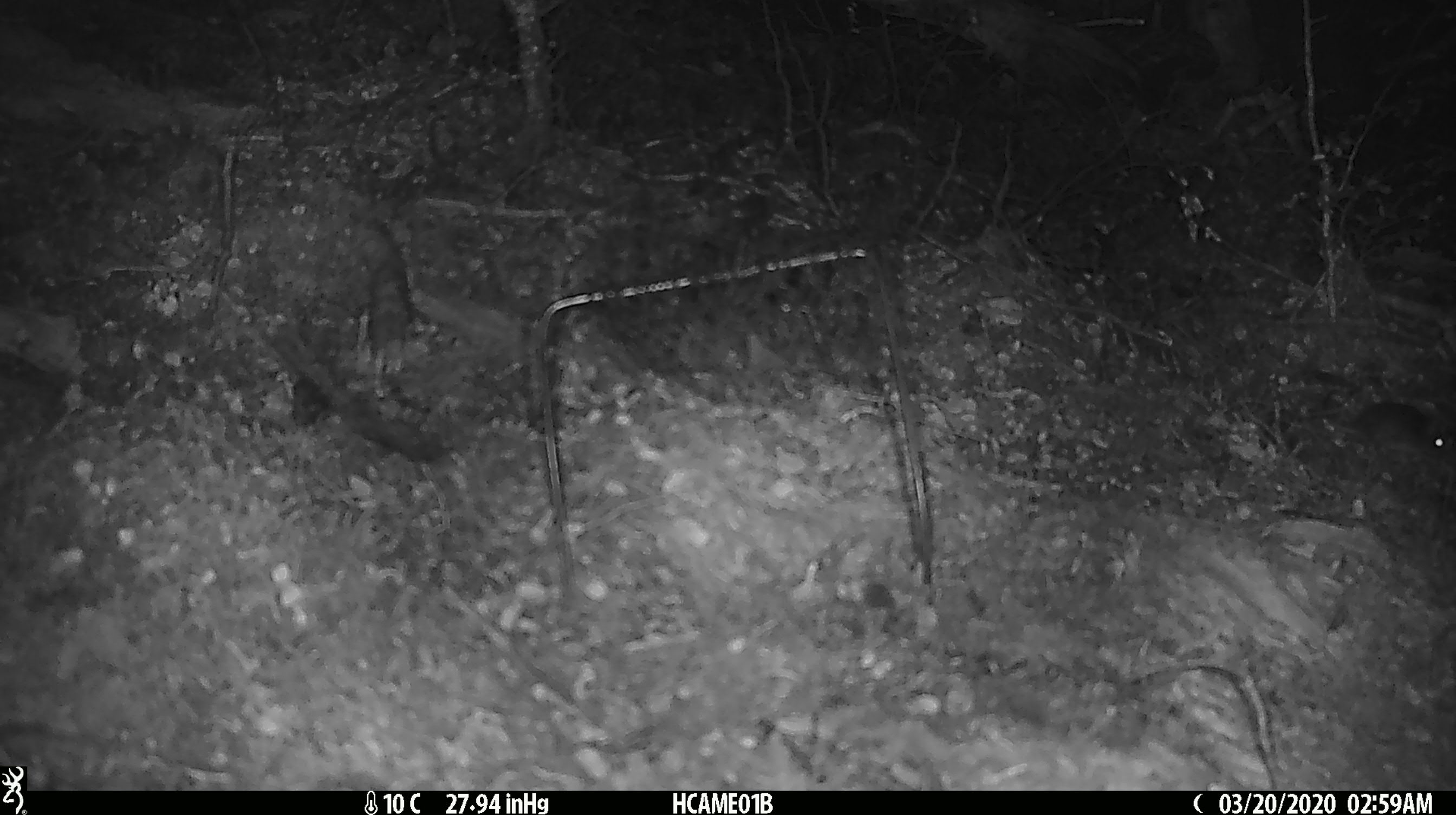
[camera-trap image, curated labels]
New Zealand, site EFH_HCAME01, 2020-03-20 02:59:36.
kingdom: Animalia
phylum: Chordata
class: Mammalia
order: Rodentia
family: Muridae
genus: Mus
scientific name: Mus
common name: mouse